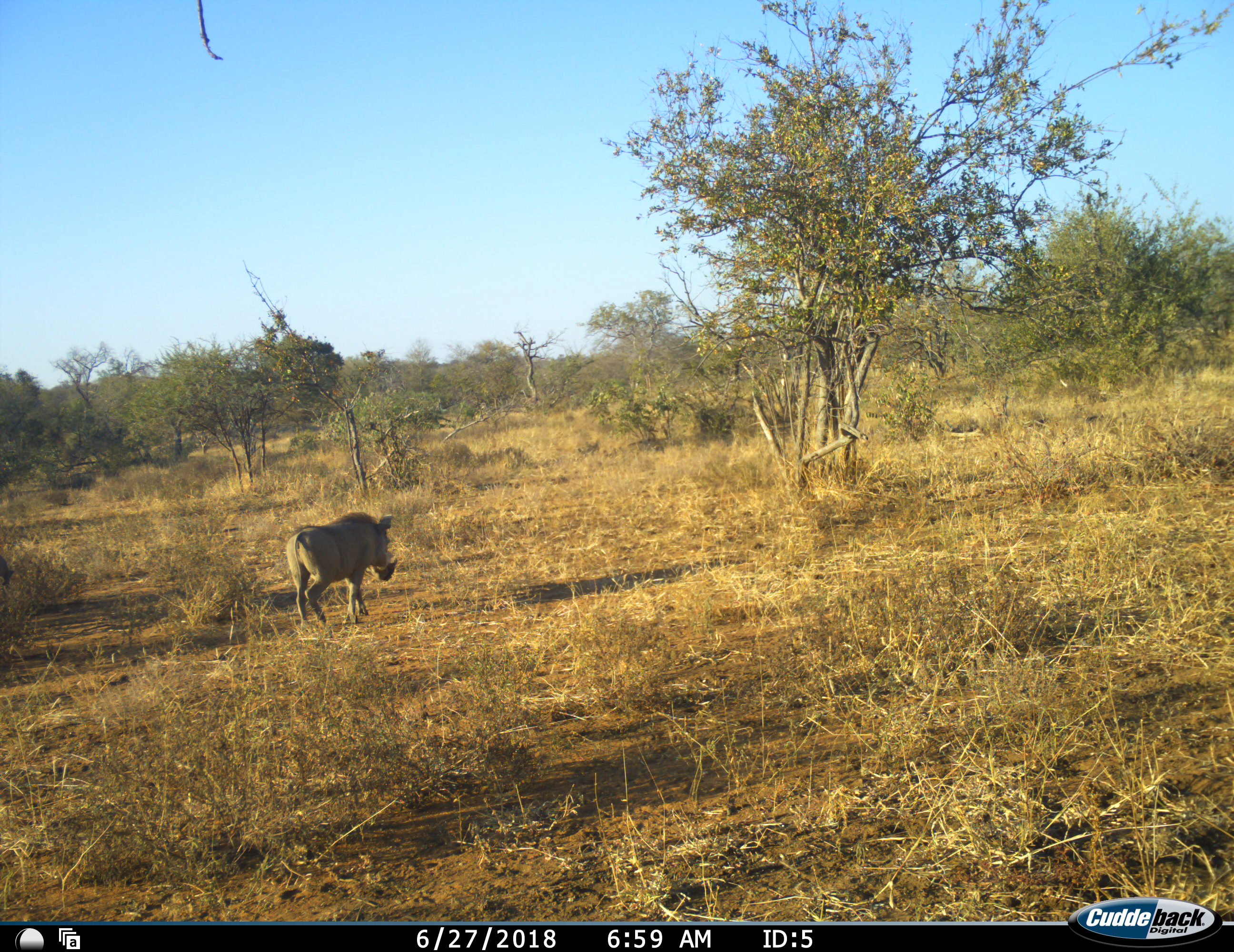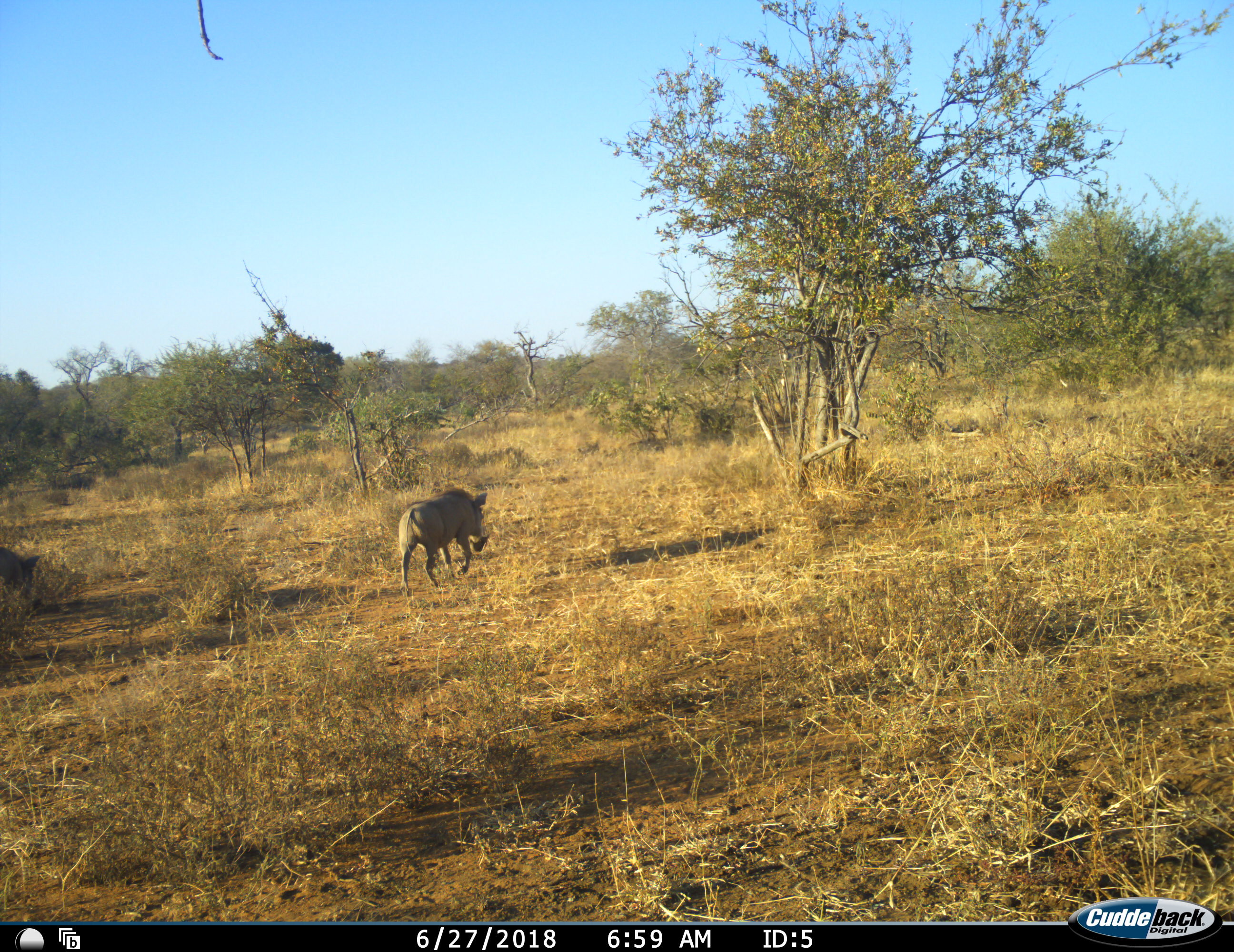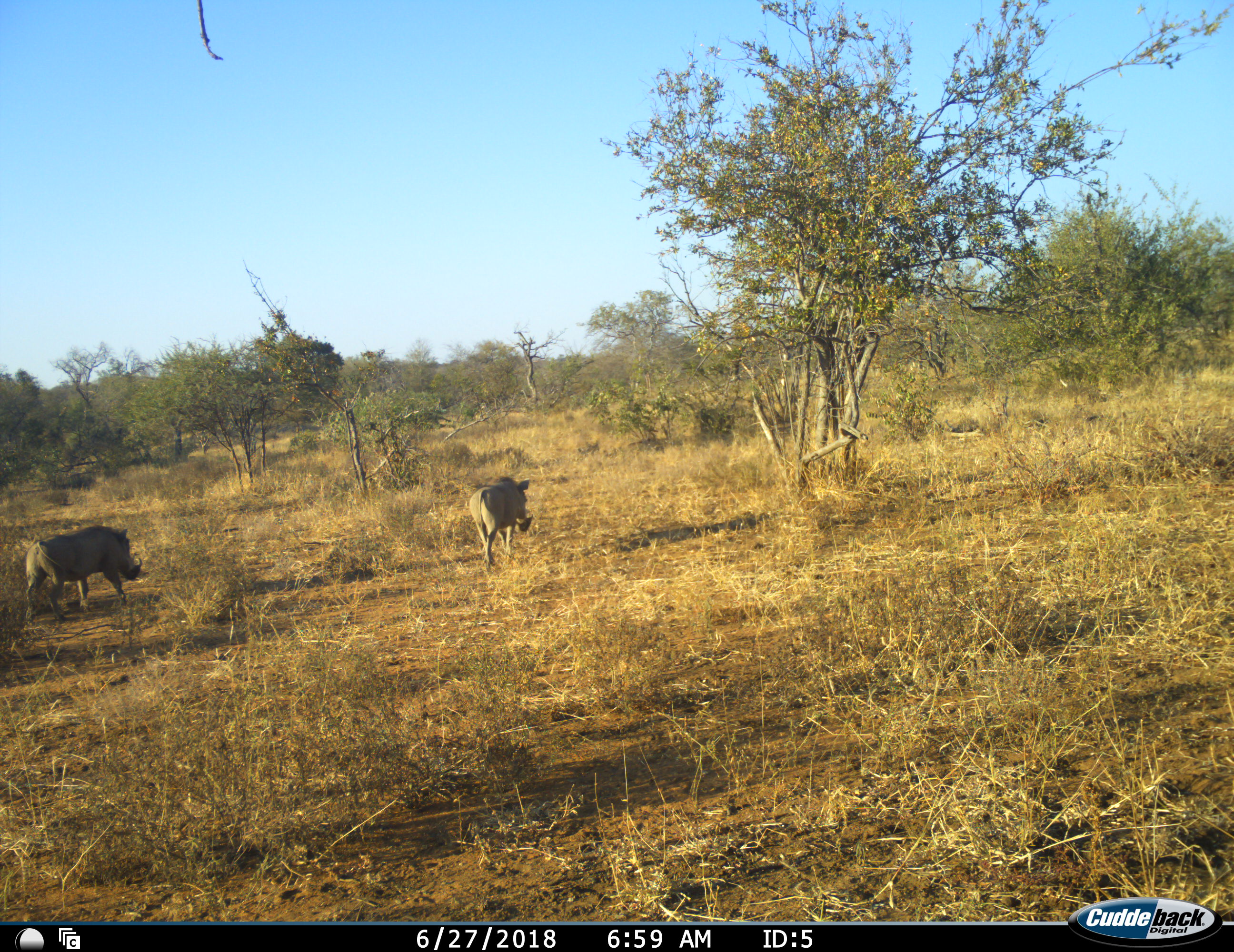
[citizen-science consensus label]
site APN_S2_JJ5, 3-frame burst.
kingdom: Animalia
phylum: Chordata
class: Mammalia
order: Artiodactyla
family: Suidae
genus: Phacochoerus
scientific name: Phacochoerus africanus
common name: warthog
Warthog (Phacochoerus africanus), count 2. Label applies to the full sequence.